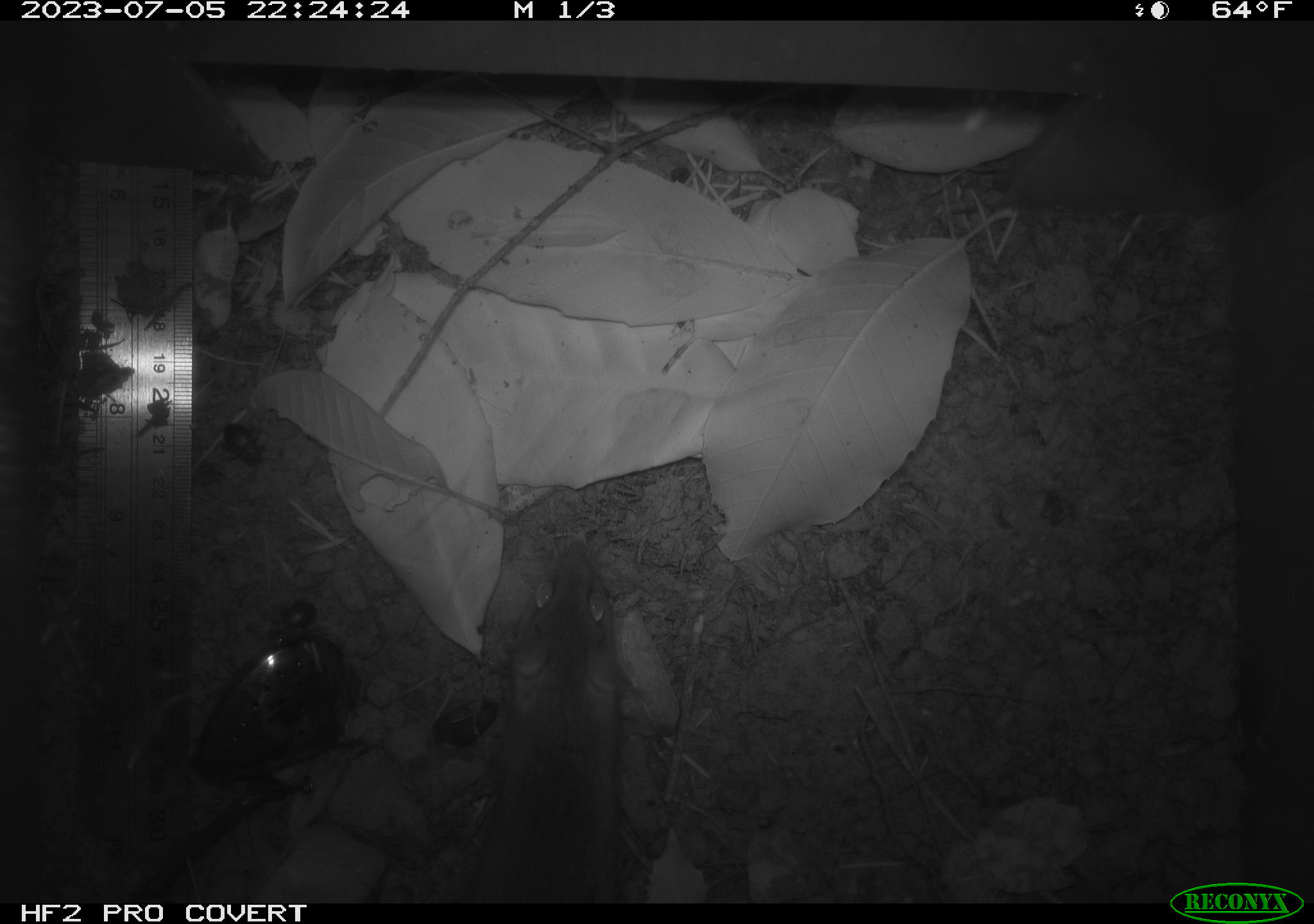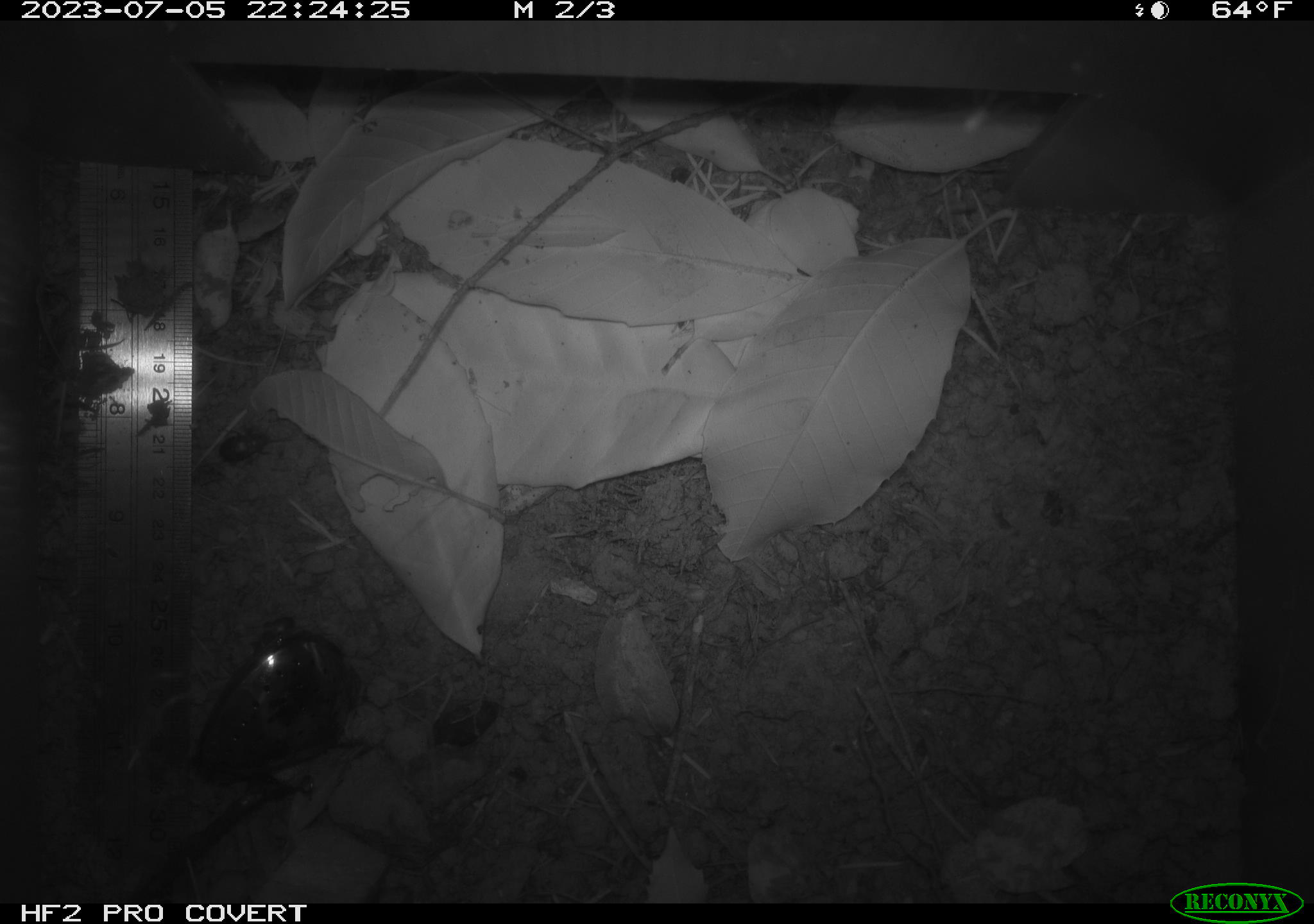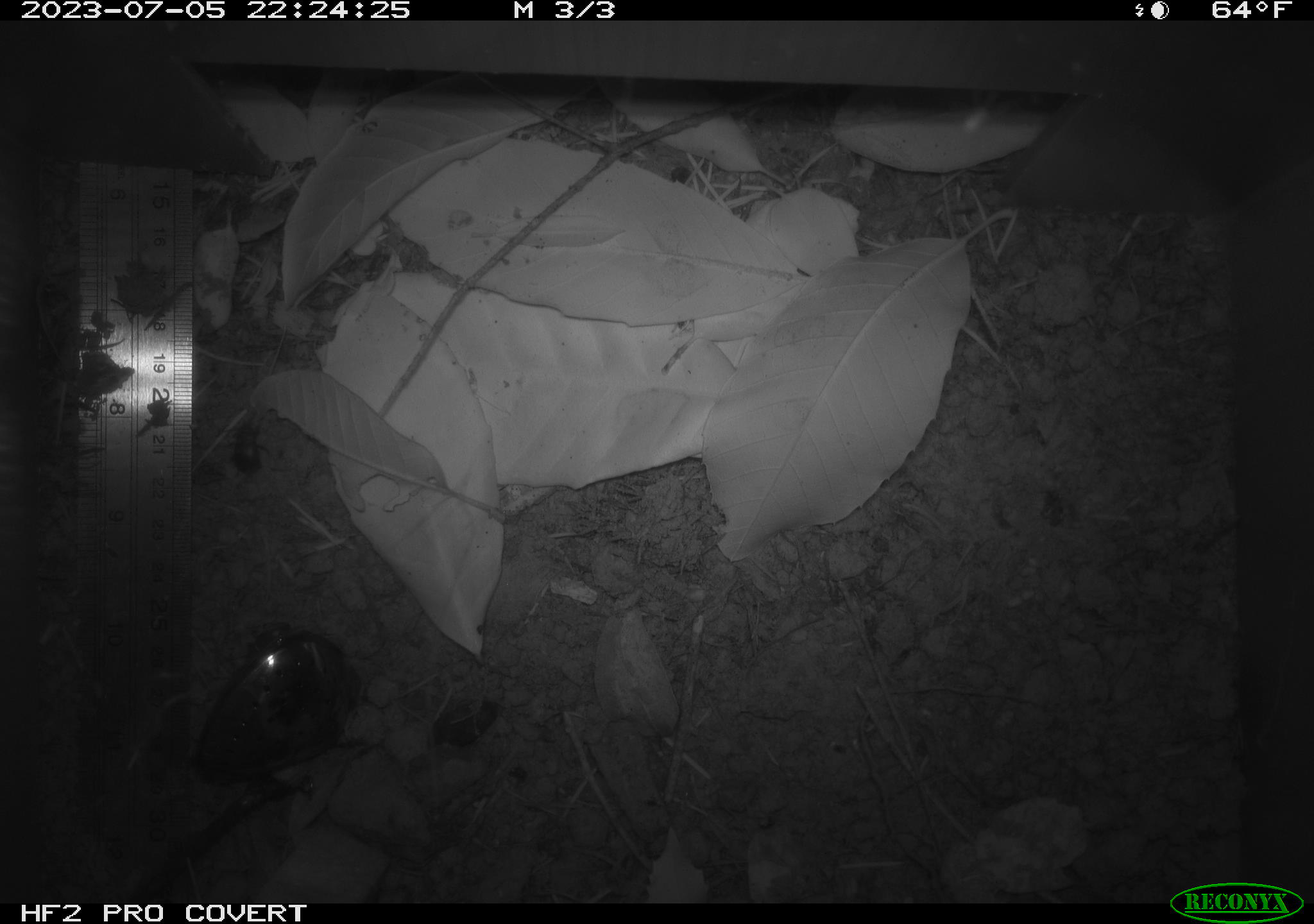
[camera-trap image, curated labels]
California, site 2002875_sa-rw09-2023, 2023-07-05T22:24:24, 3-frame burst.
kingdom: Animalia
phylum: Chordata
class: Mammalia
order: Rodentia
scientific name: Rodentia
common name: mouse species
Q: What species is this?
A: Mouse species (Rodentia).